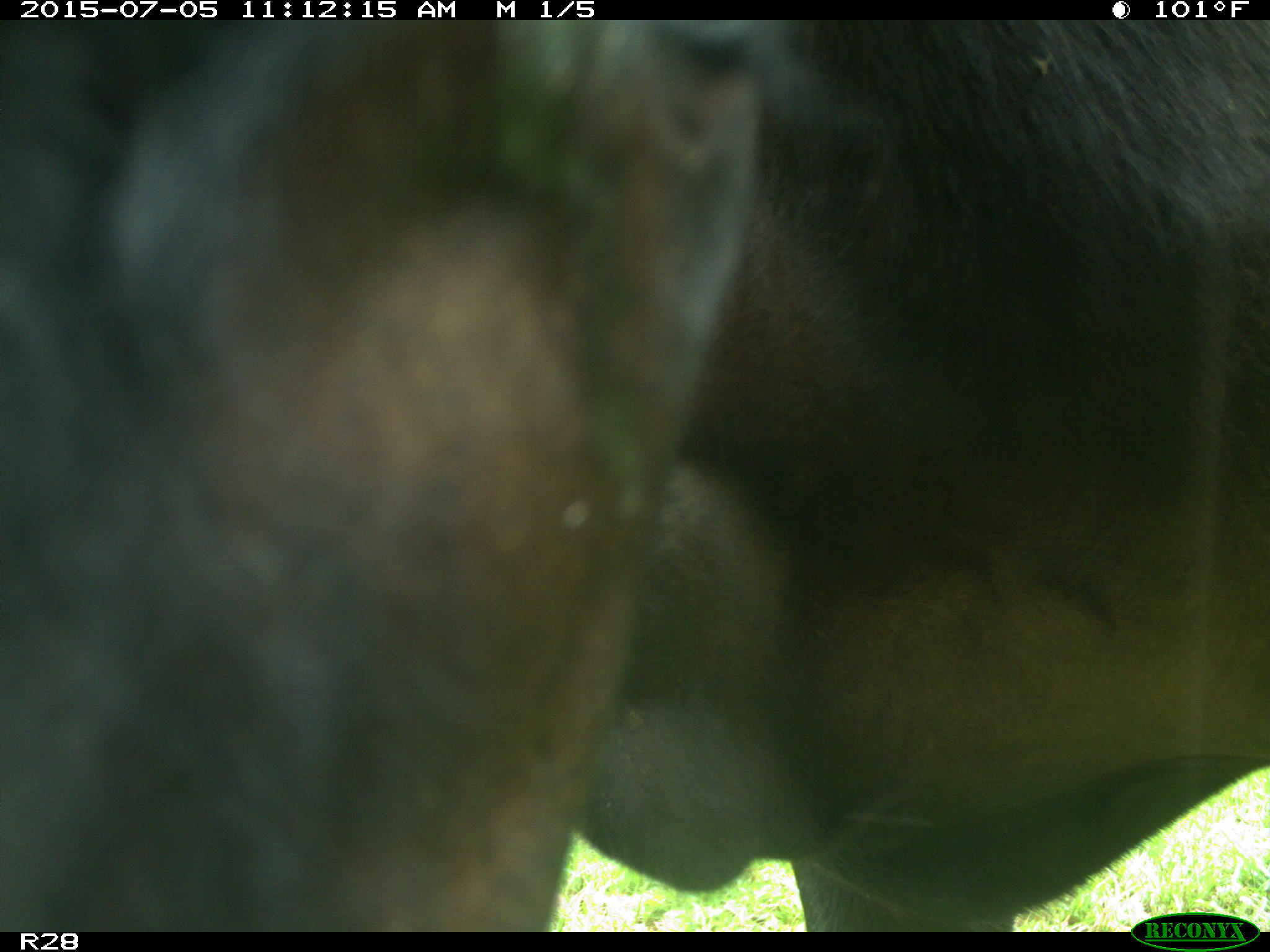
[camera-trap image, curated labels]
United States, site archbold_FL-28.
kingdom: Animalia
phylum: Chordata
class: Mammalia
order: Artiodactyla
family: Bovidae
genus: Bos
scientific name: Bos taurus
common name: domestic cow